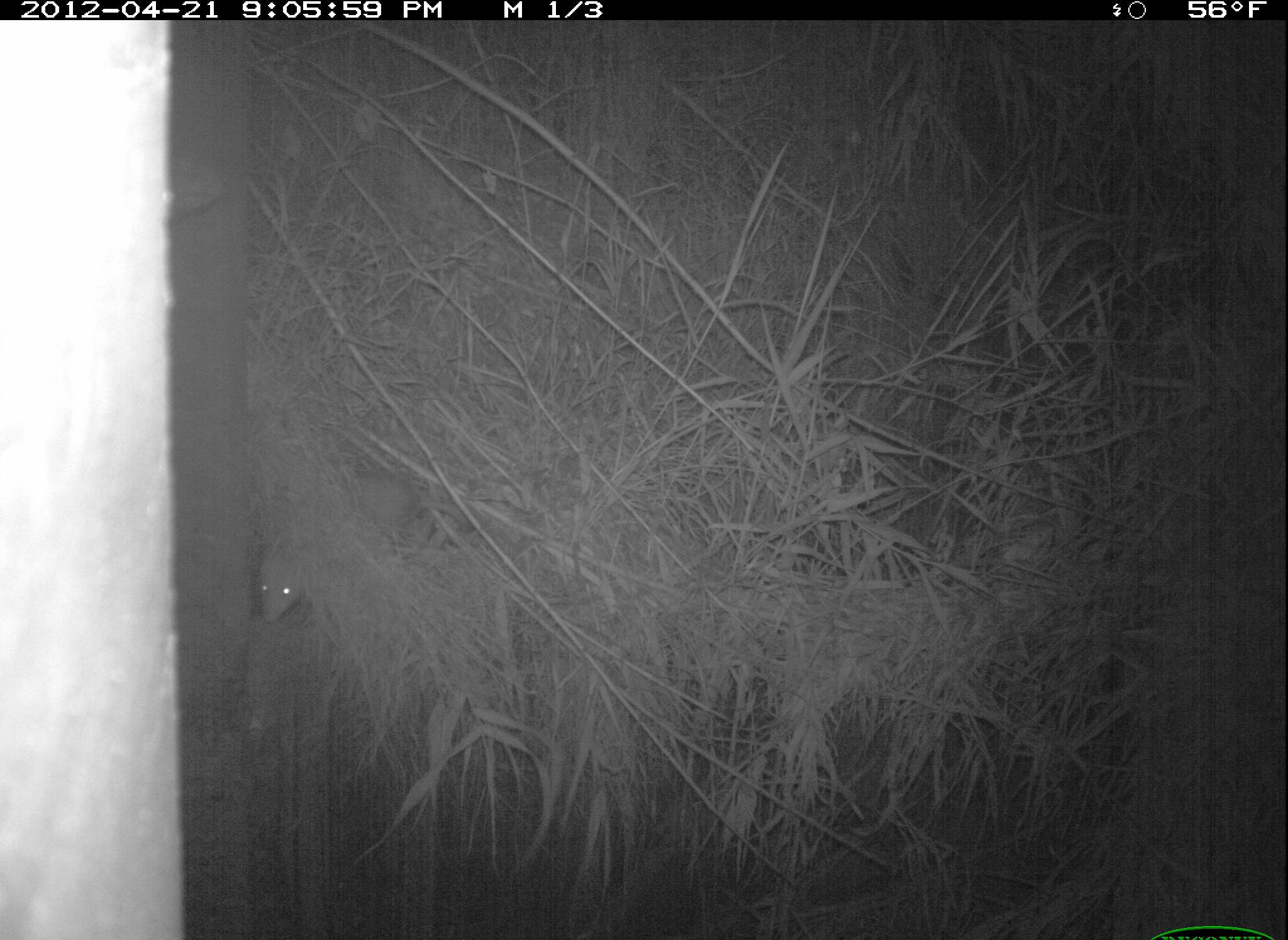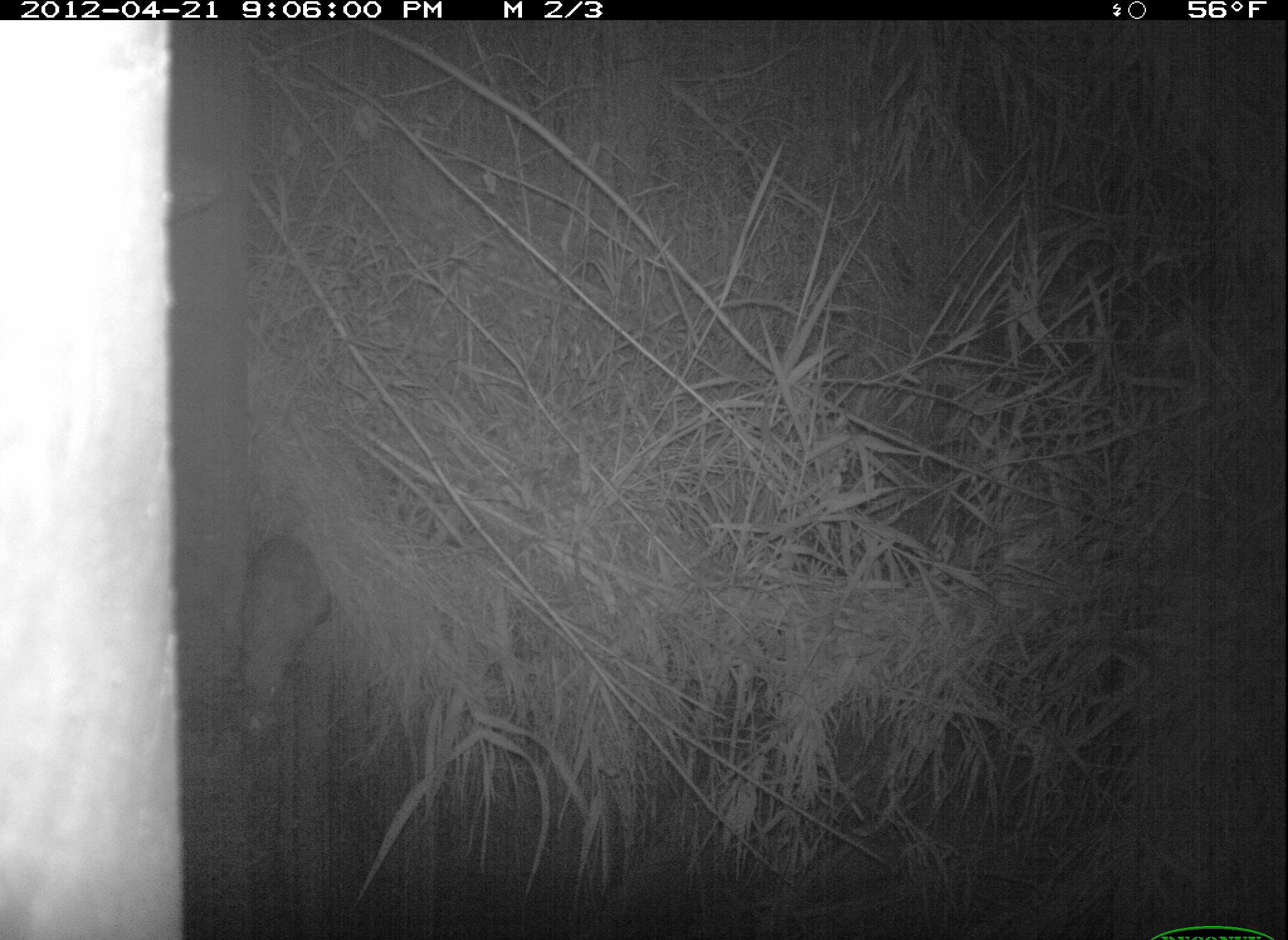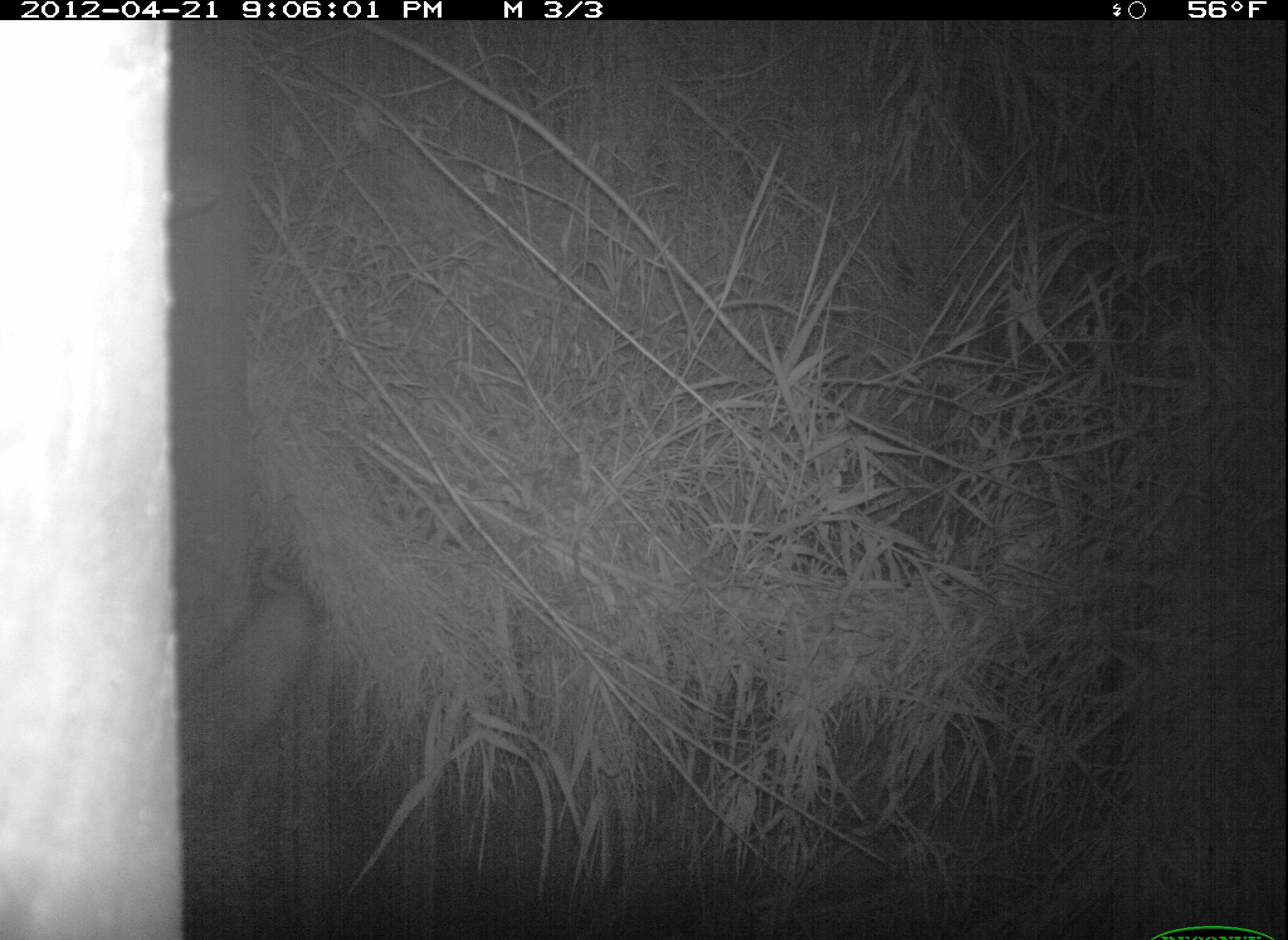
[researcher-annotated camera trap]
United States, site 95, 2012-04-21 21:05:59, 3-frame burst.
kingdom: Animalia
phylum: Chordata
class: Mammalia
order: Didelphimorphia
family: Didelphidae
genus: Didelphis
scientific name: Didelphis virginiana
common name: virginia opossum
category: opossum